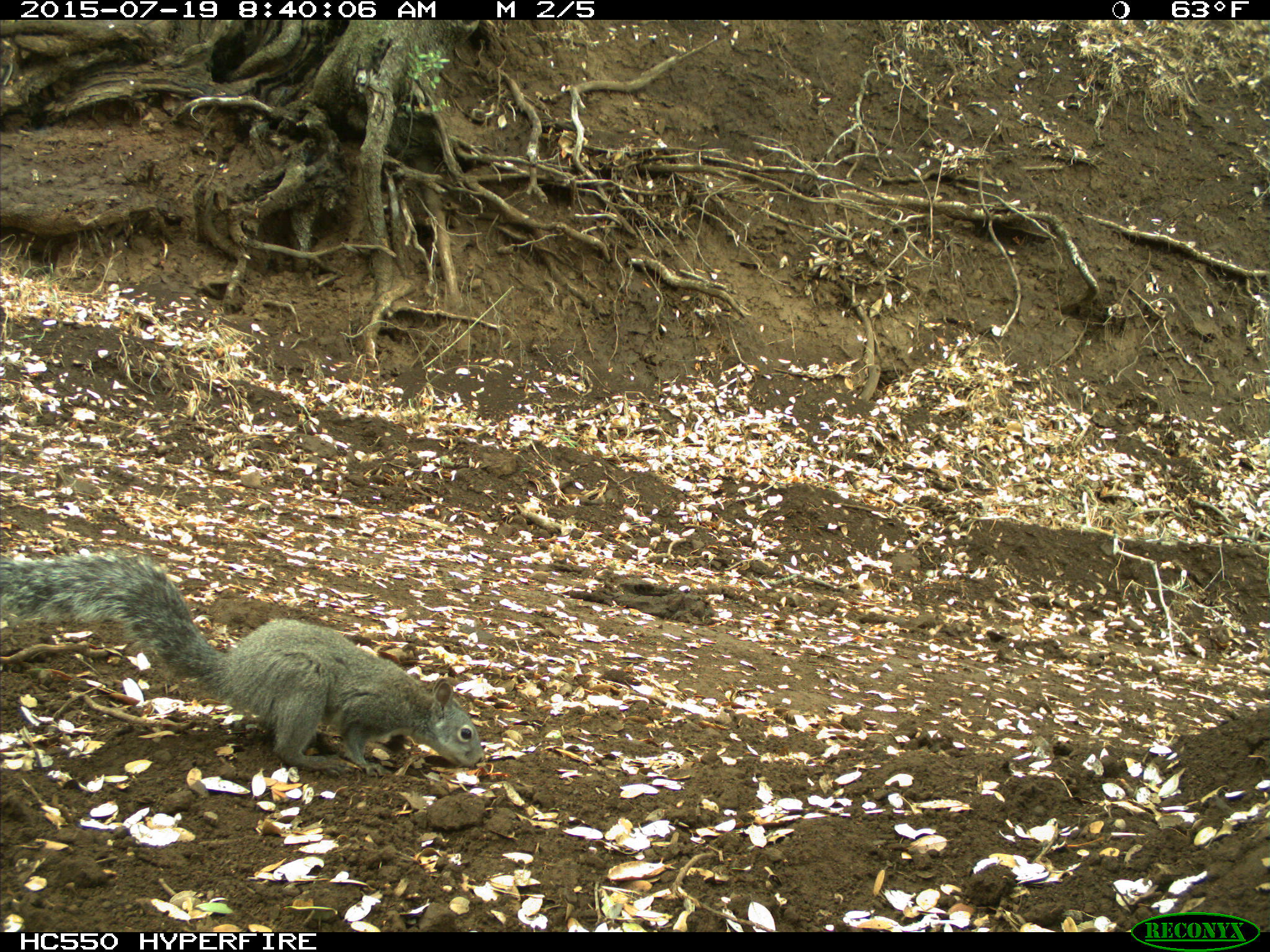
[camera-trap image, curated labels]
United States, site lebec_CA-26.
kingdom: Animalia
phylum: Chordata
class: Mammalia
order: Rodentia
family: Sciuridae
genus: Sciurus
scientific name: Sciurus carolinensis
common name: eastern gray squirrel